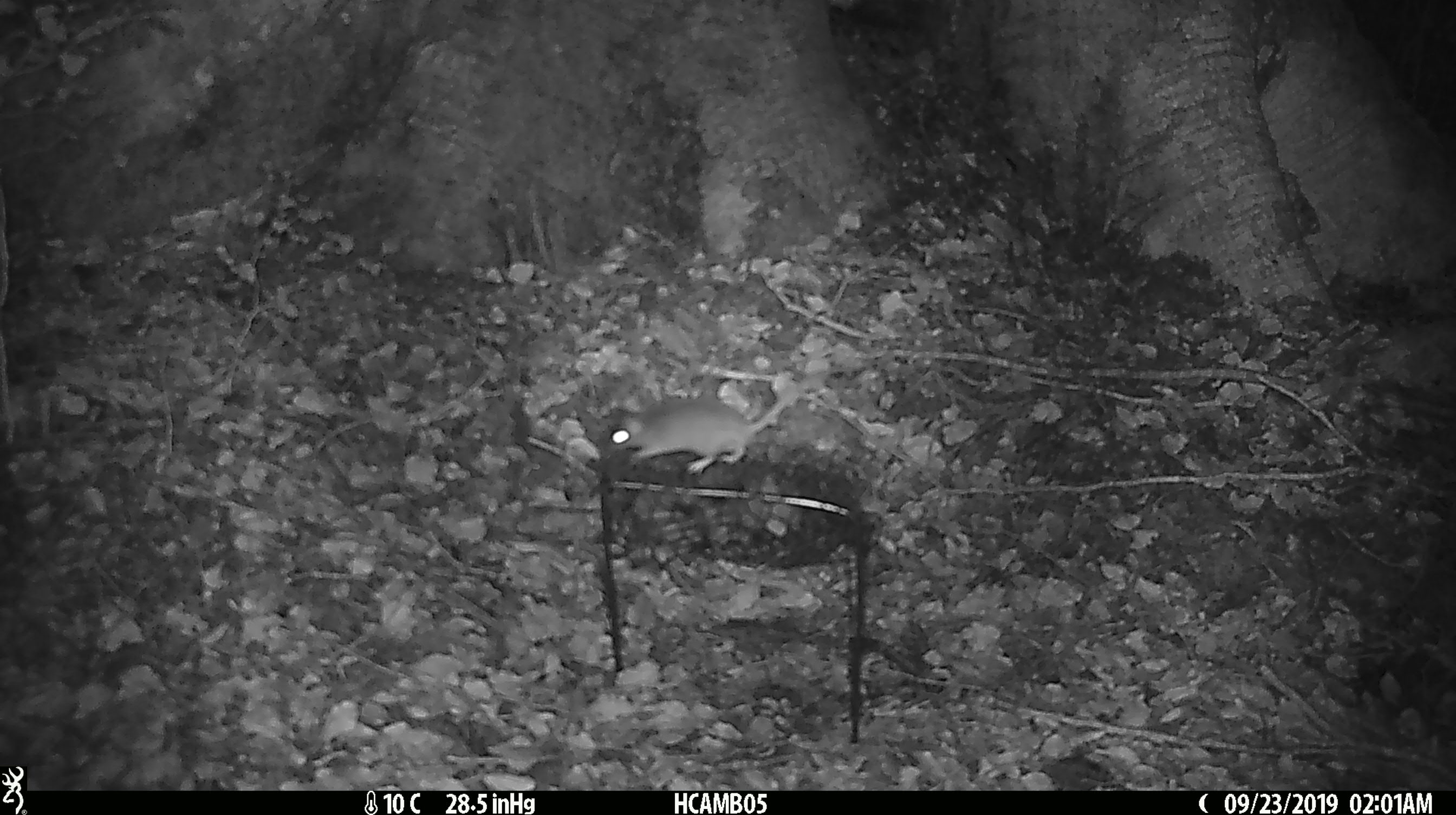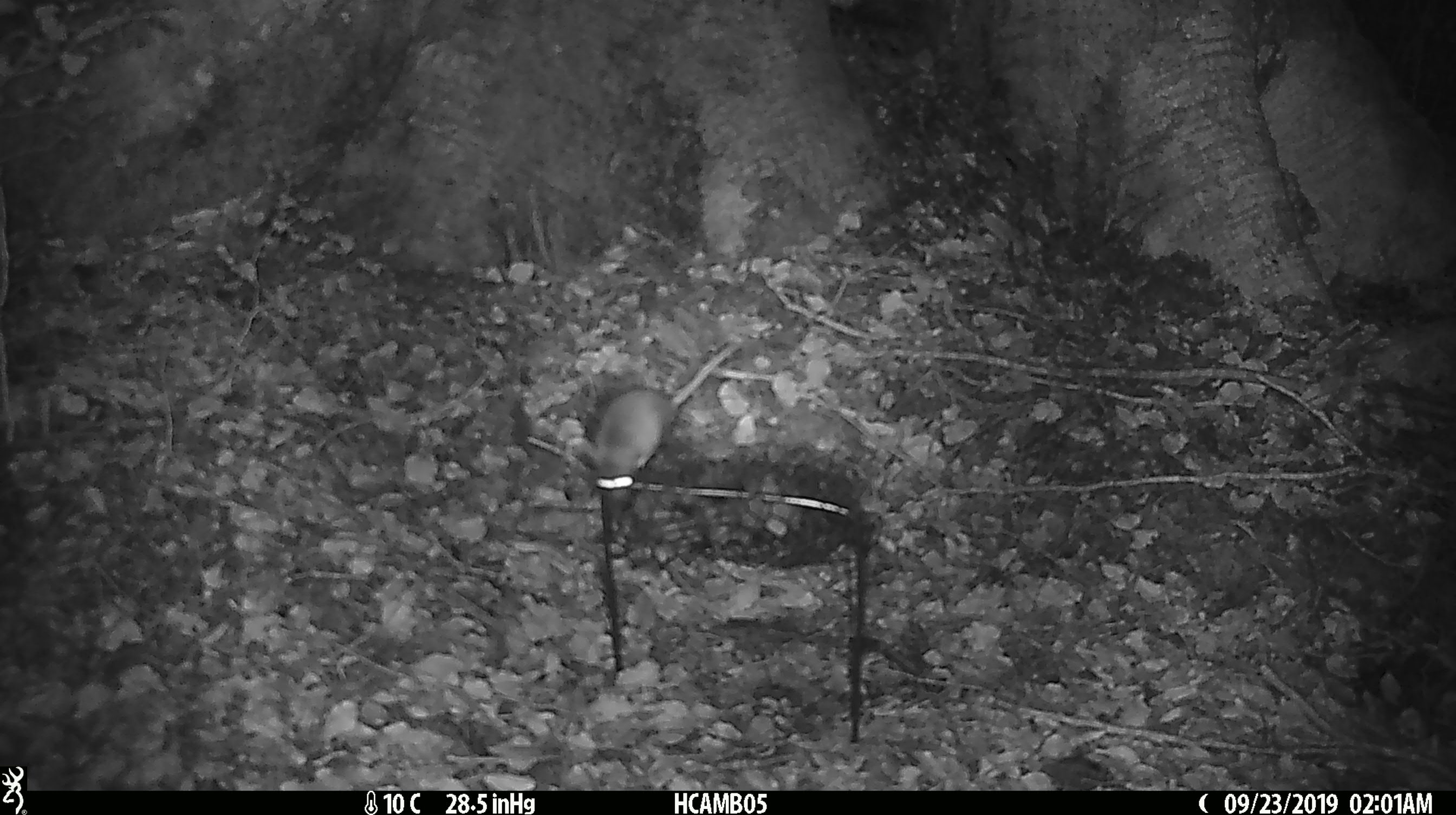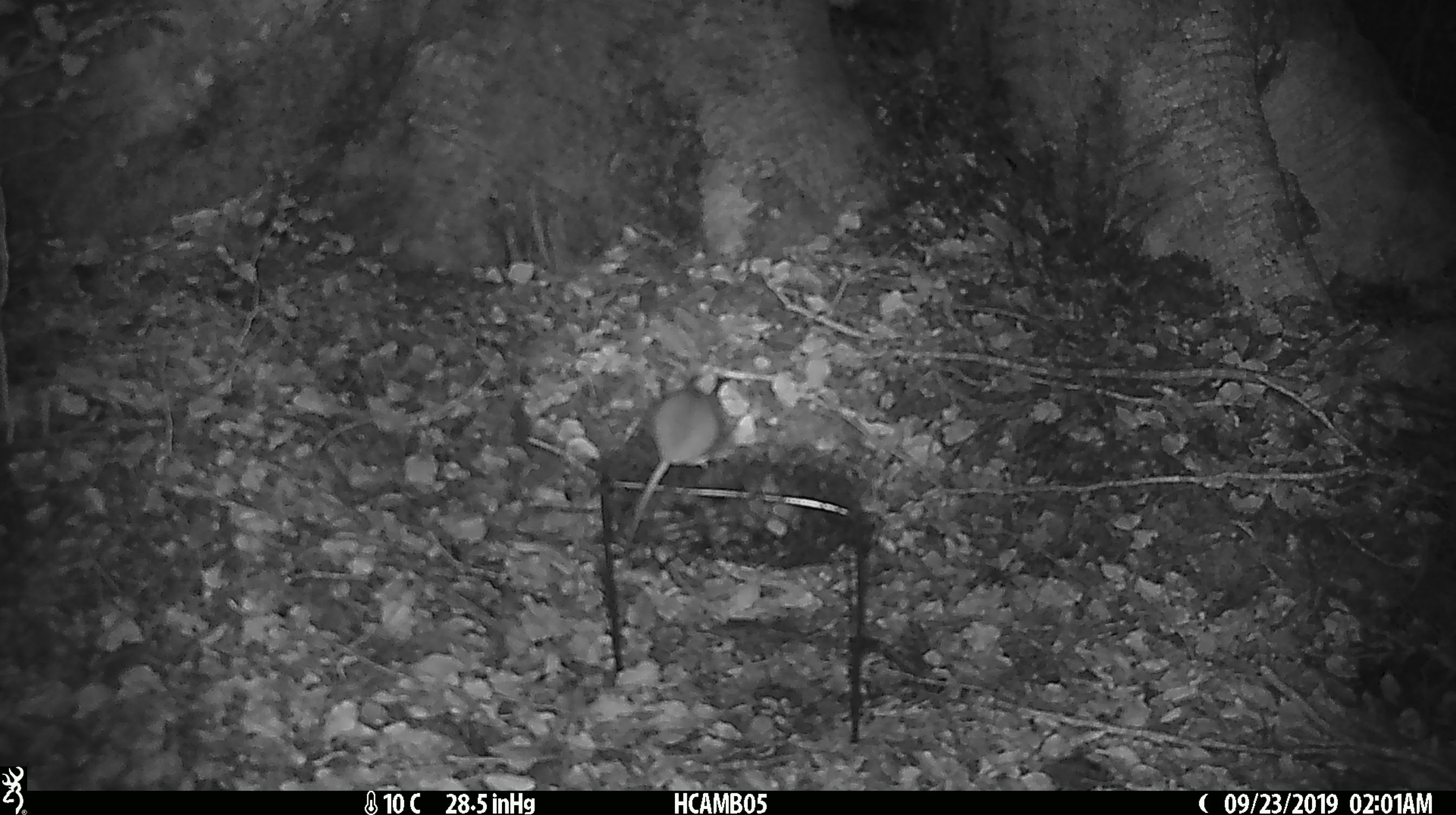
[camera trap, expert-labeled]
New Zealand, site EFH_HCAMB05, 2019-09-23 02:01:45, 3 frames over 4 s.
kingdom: Animalia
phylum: Chordata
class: Mammalia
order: Rodentia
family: Muridae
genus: Mus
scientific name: Mus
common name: mouse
Mouse (Mus).